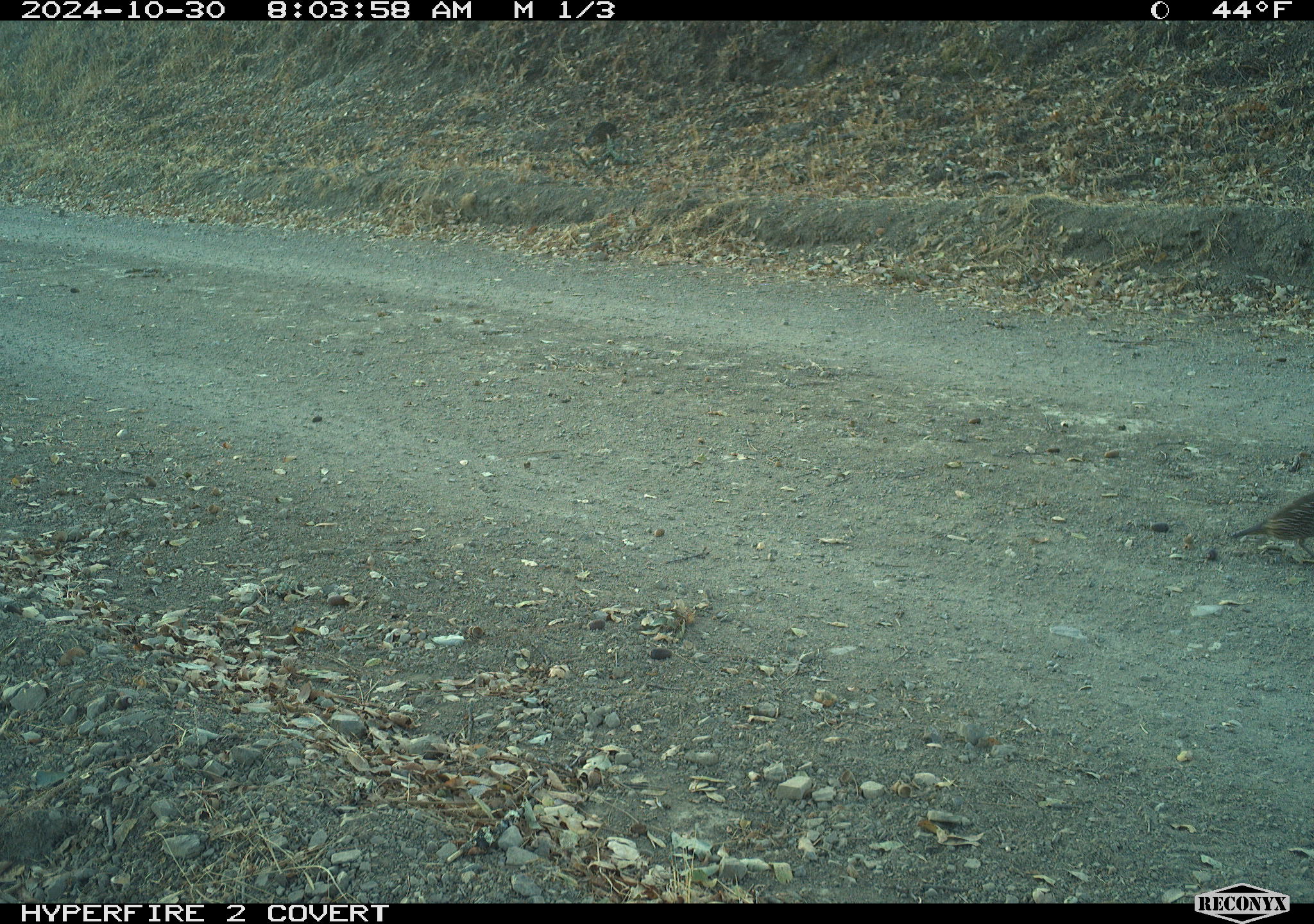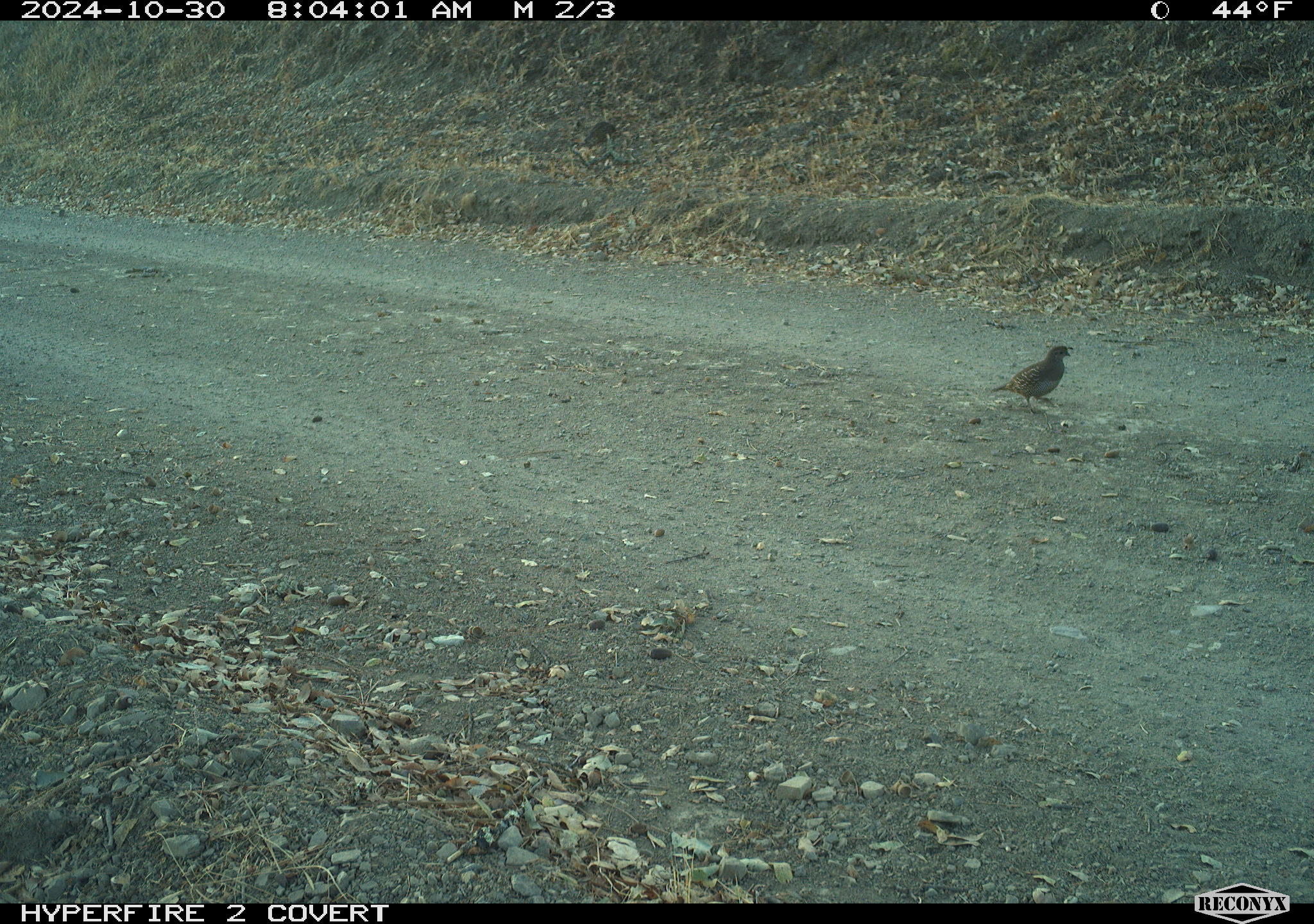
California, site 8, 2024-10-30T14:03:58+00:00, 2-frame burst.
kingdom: Animalia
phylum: Chordata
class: Aves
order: Galliformes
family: Odontophoridae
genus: Callipepla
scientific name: Callipepla californica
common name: california quail